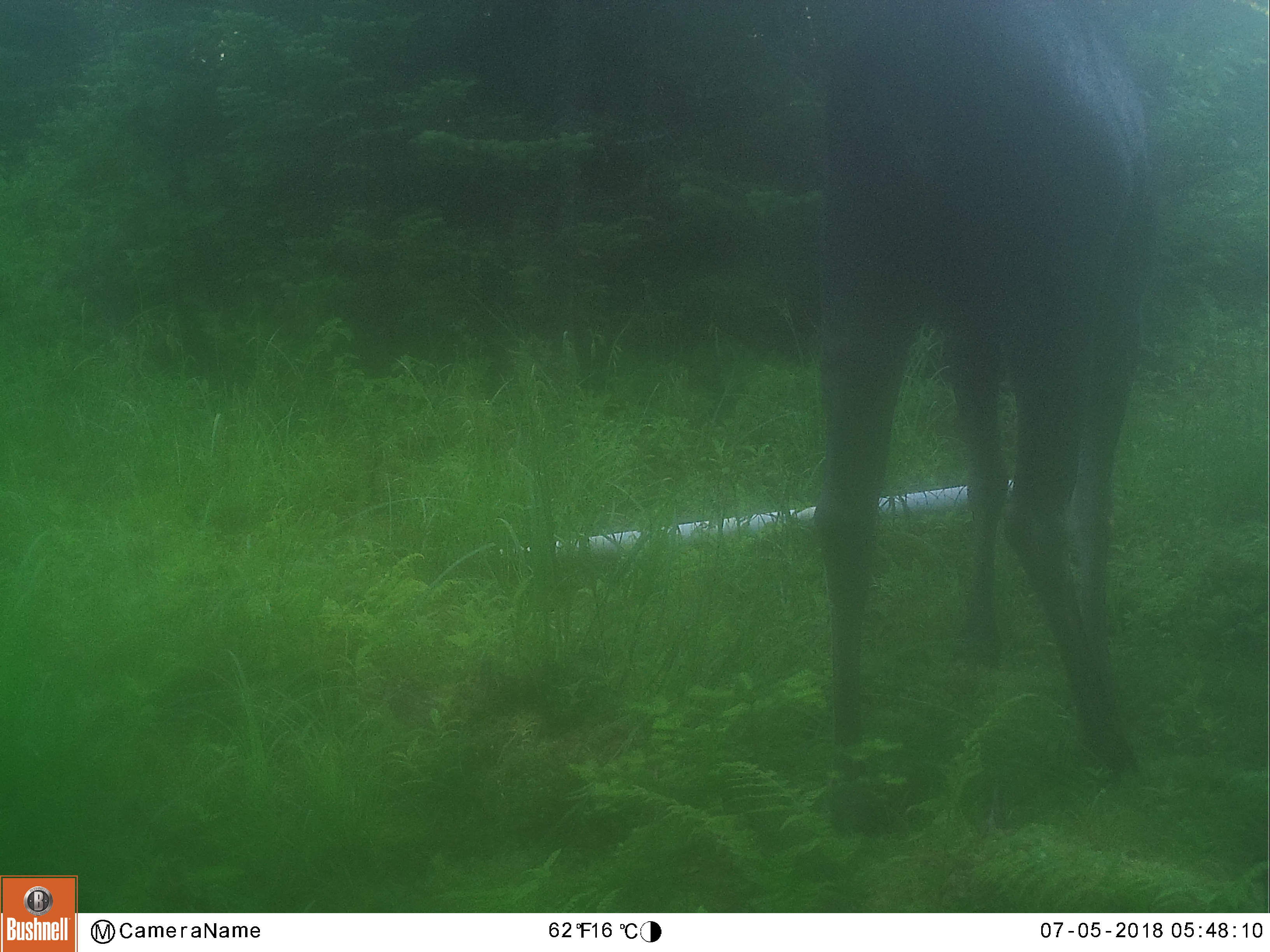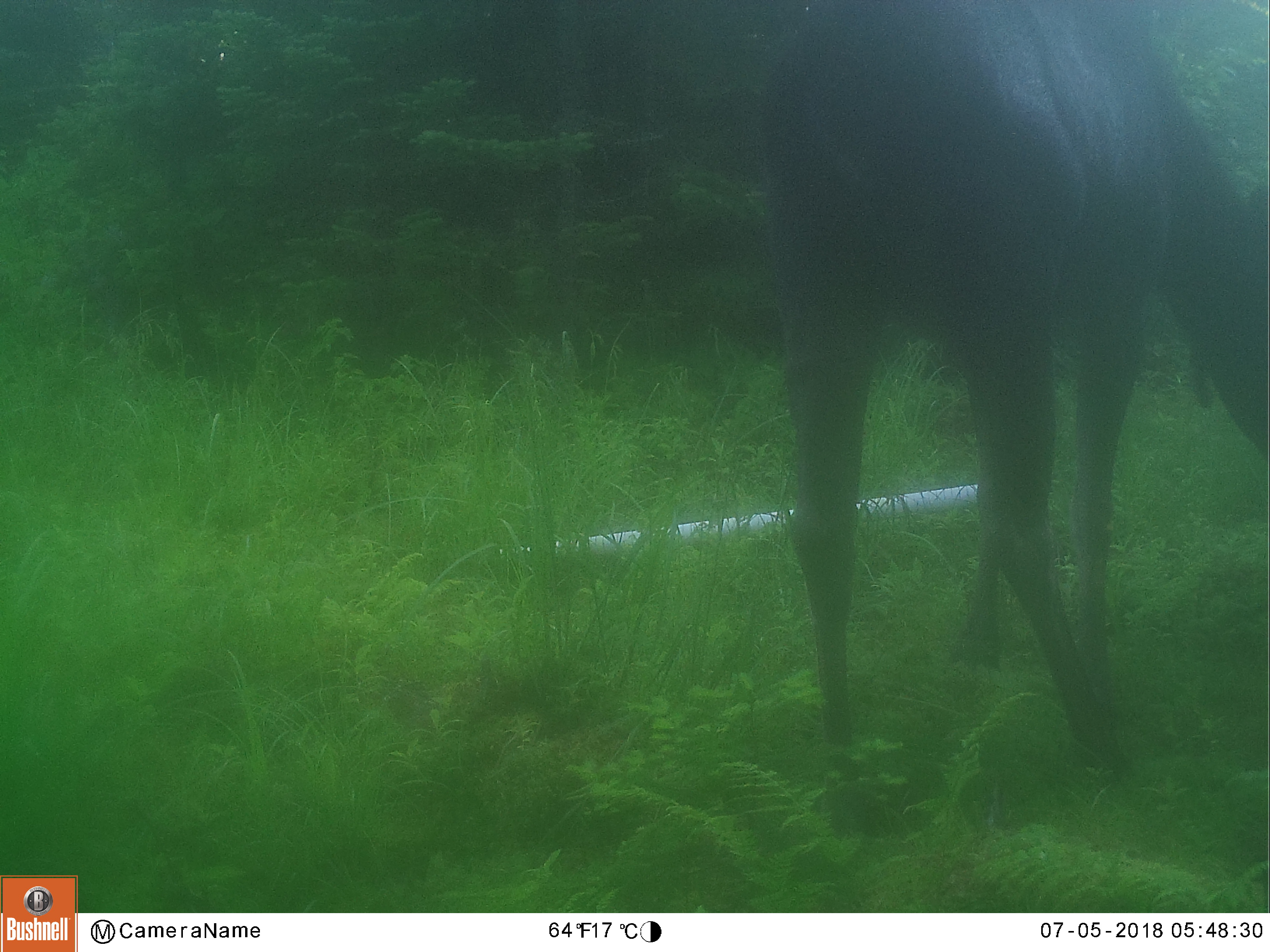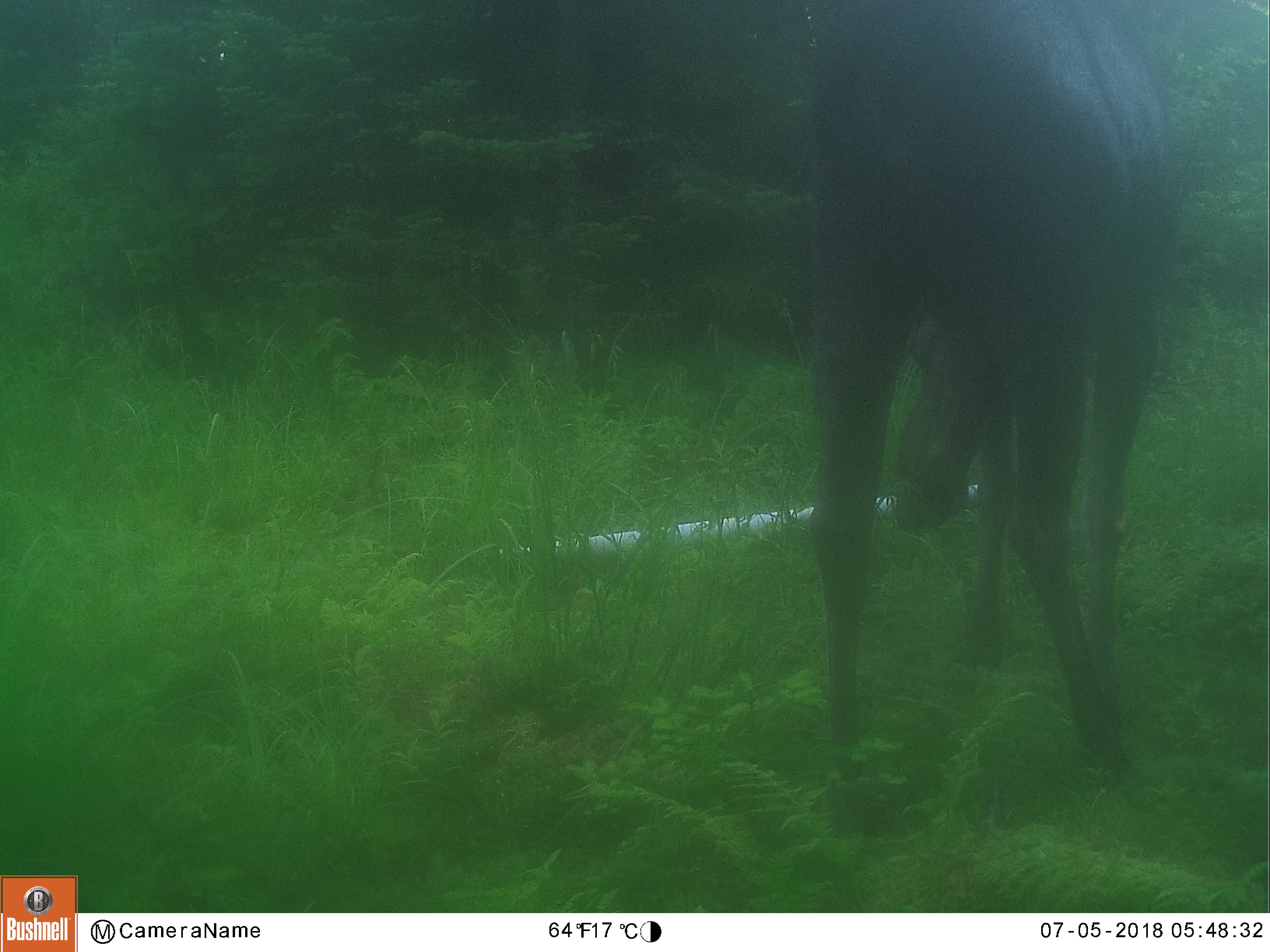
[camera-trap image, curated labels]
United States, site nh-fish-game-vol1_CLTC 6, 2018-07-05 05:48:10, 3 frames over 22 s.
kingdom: Animalia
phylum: Chordata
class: Mammalia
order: Artiodactyla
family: Cervidae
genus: Alces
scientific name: Alces alces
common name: moose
Moose (Alces alces).